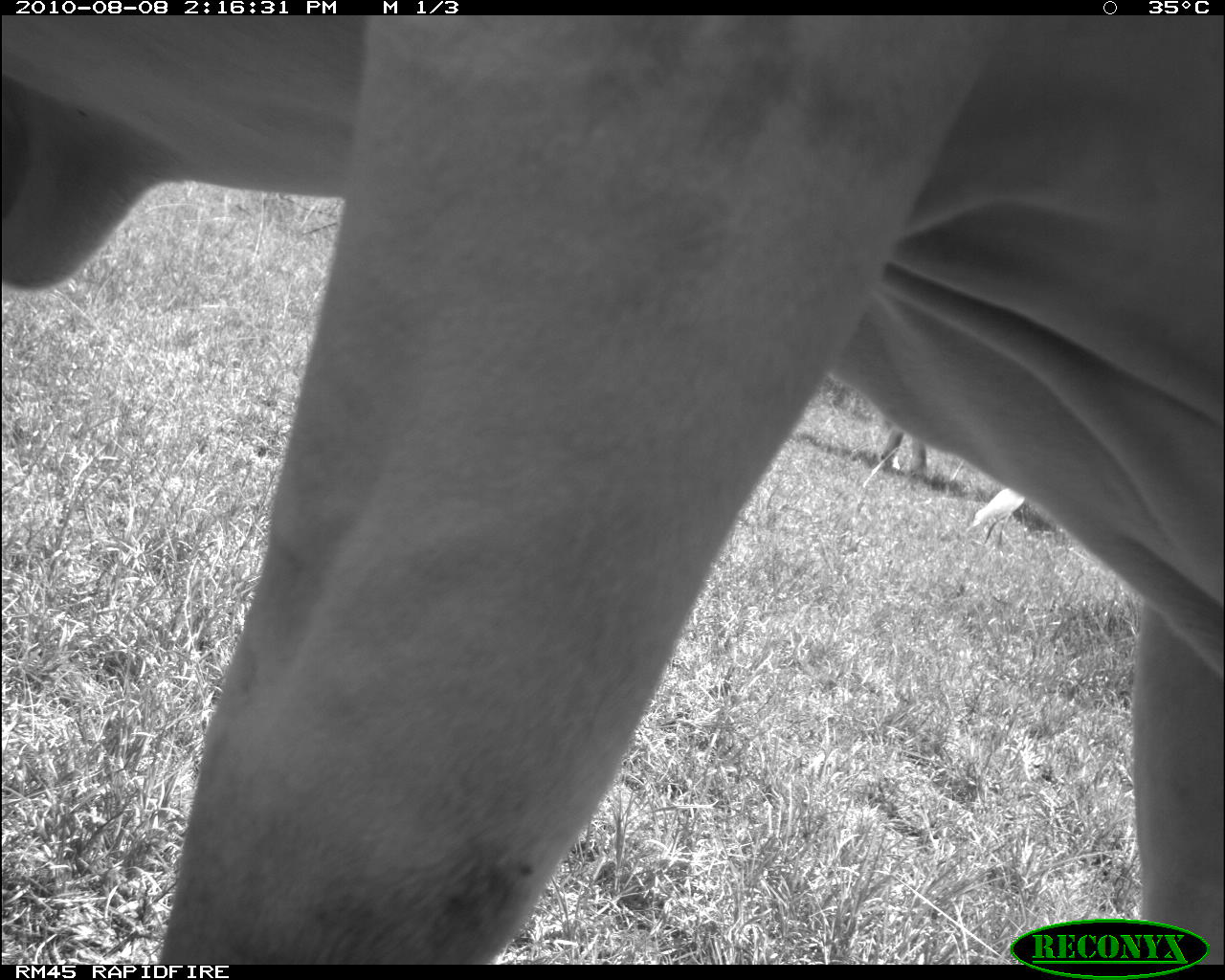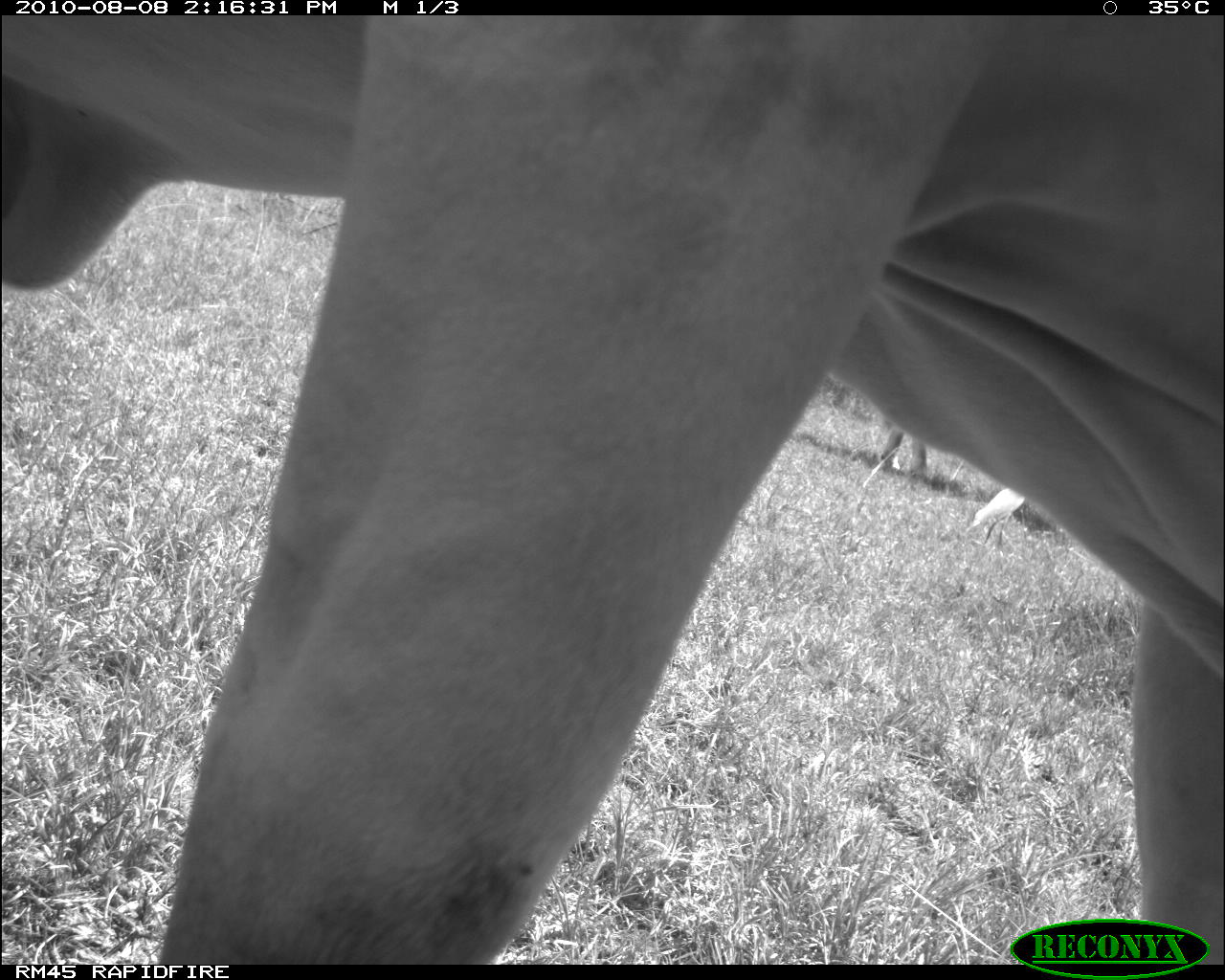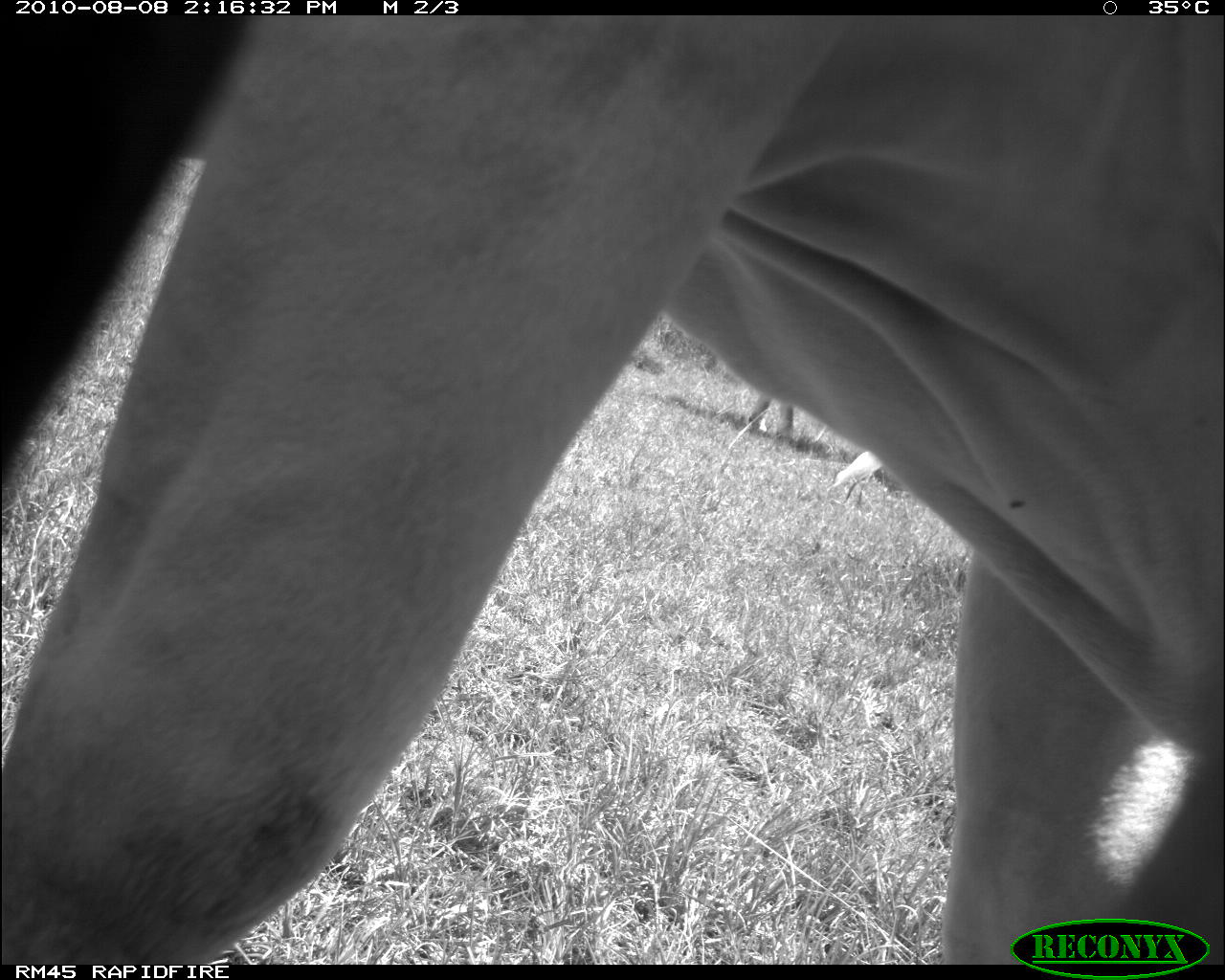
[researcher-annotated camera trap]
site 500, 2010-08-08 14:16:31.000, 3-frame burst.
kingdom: Animalia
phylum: Chordata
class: Mammalia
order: Artiodactyla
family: Bovidae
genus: Tragelaphus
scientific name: Tragelaphus oryx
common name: eland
Tragelaphus oryx (eland), count 1.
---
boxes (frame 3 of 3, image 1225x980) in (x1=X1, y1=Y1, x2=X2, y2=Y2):
tragelaphus oryx: (x1=0, y1=13, x2=1220, y2=963); (x1=824, y1=449, x2=887, y2=510)